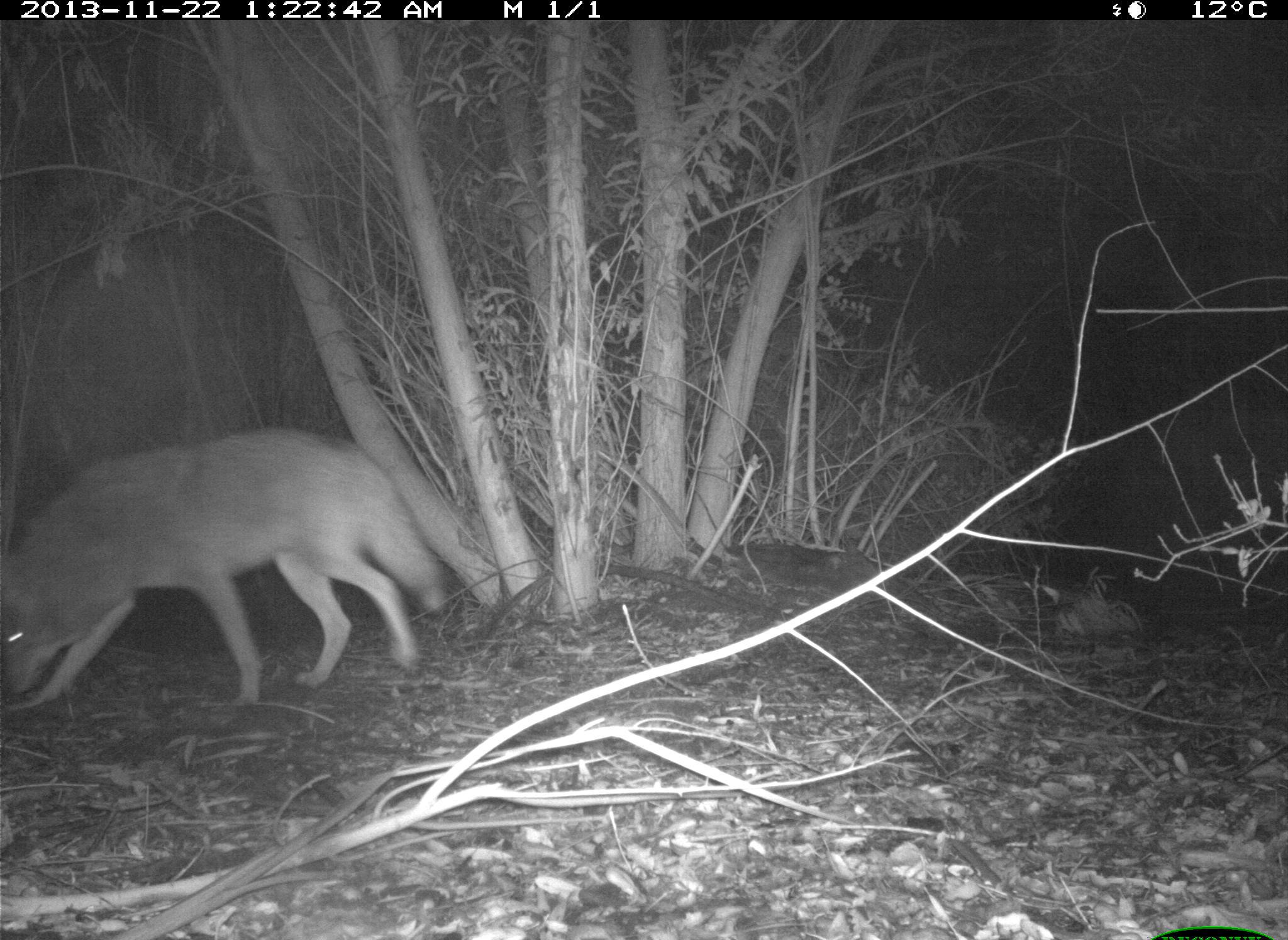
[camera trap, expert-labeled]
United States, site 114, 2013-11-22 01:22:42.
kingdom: Animalia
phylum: Chordata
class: Mammalia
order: Carnivora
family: Canidae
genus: Canis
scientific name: Canis latrans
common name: coyote